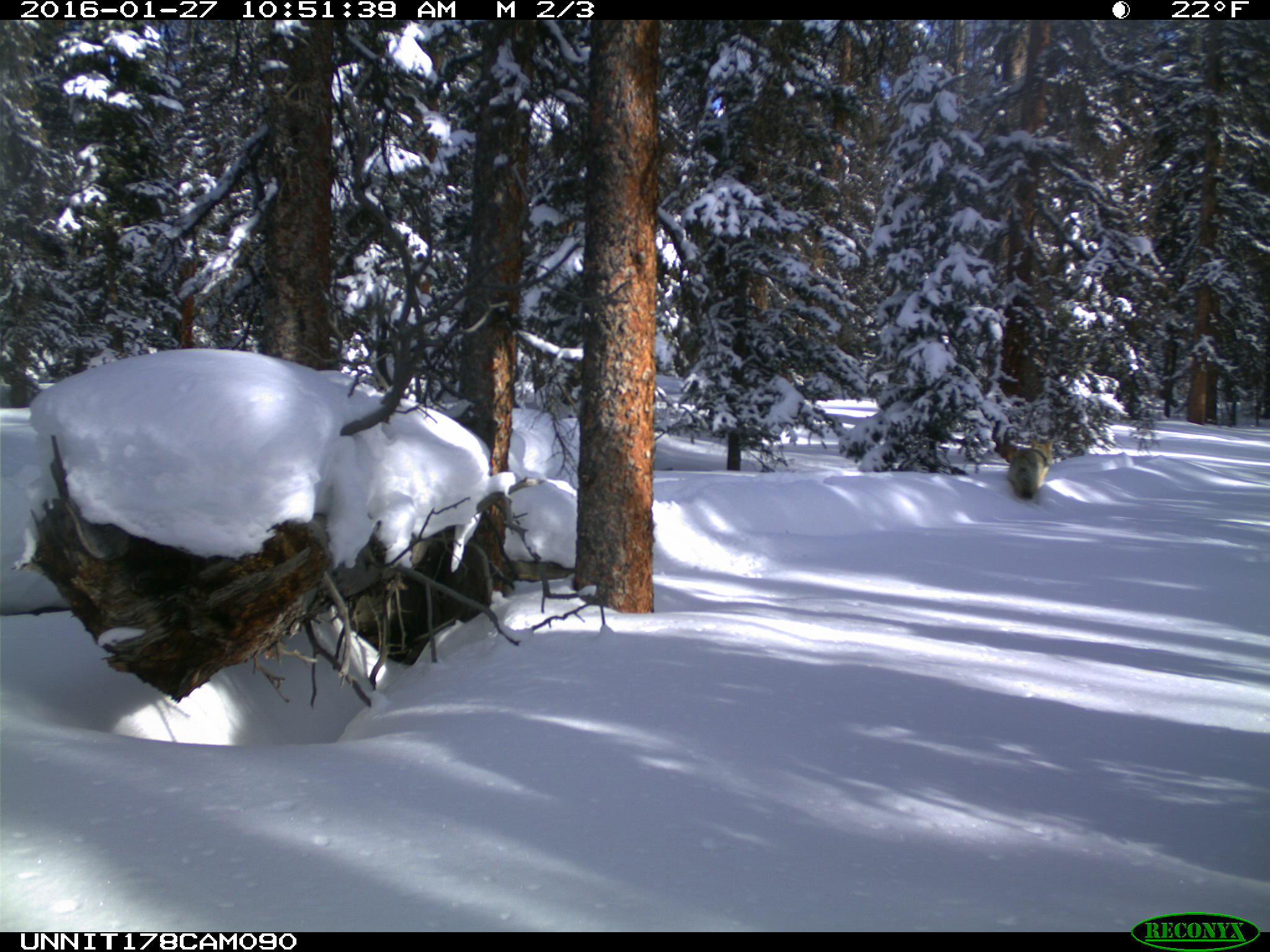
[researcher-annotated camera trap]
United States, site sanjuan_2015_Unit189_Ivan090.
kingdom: Animalia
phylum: Chordata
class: Mammalia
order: Carnivora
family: Canidae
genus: Canis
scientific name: Canis latrans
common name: coyote